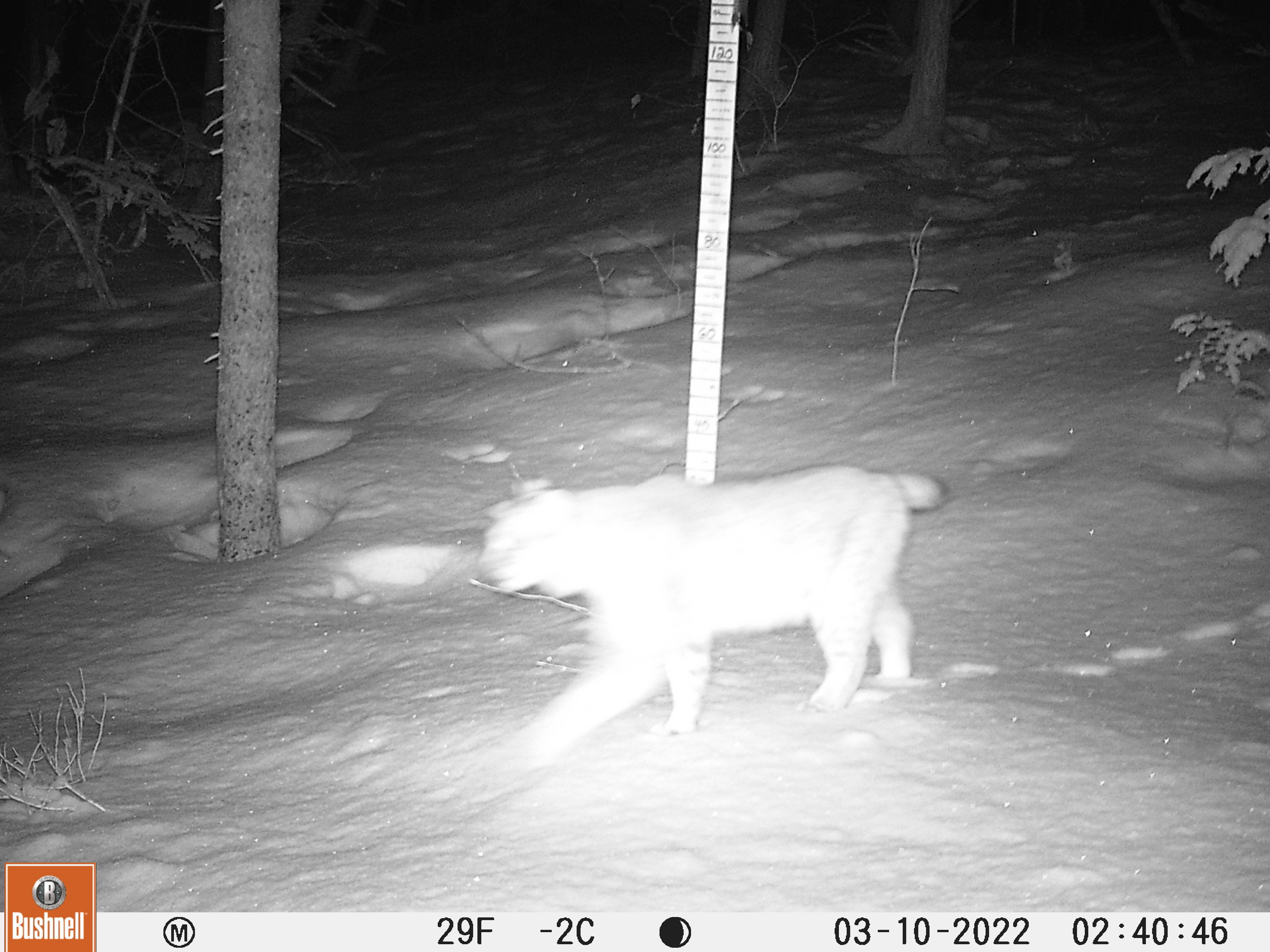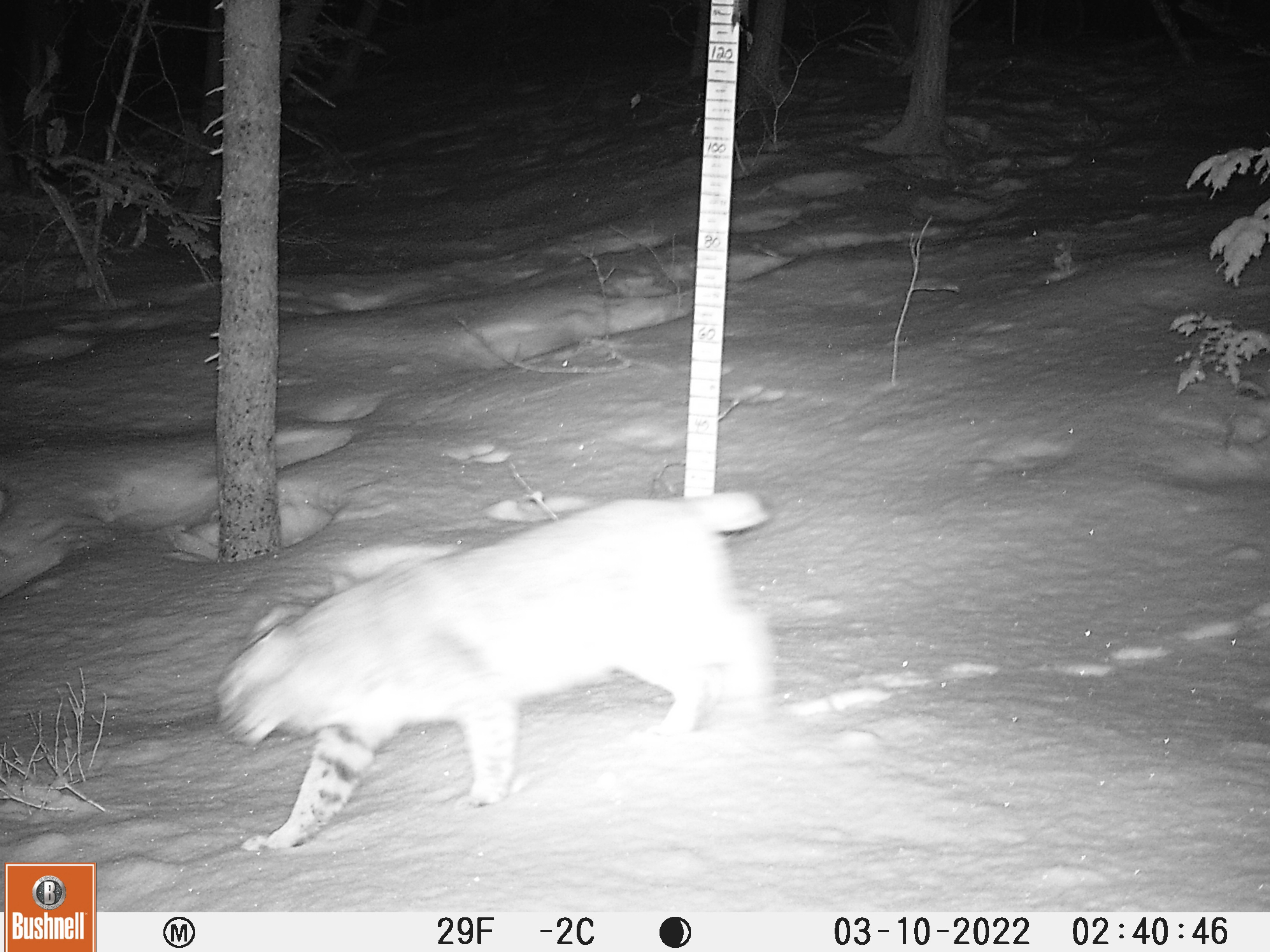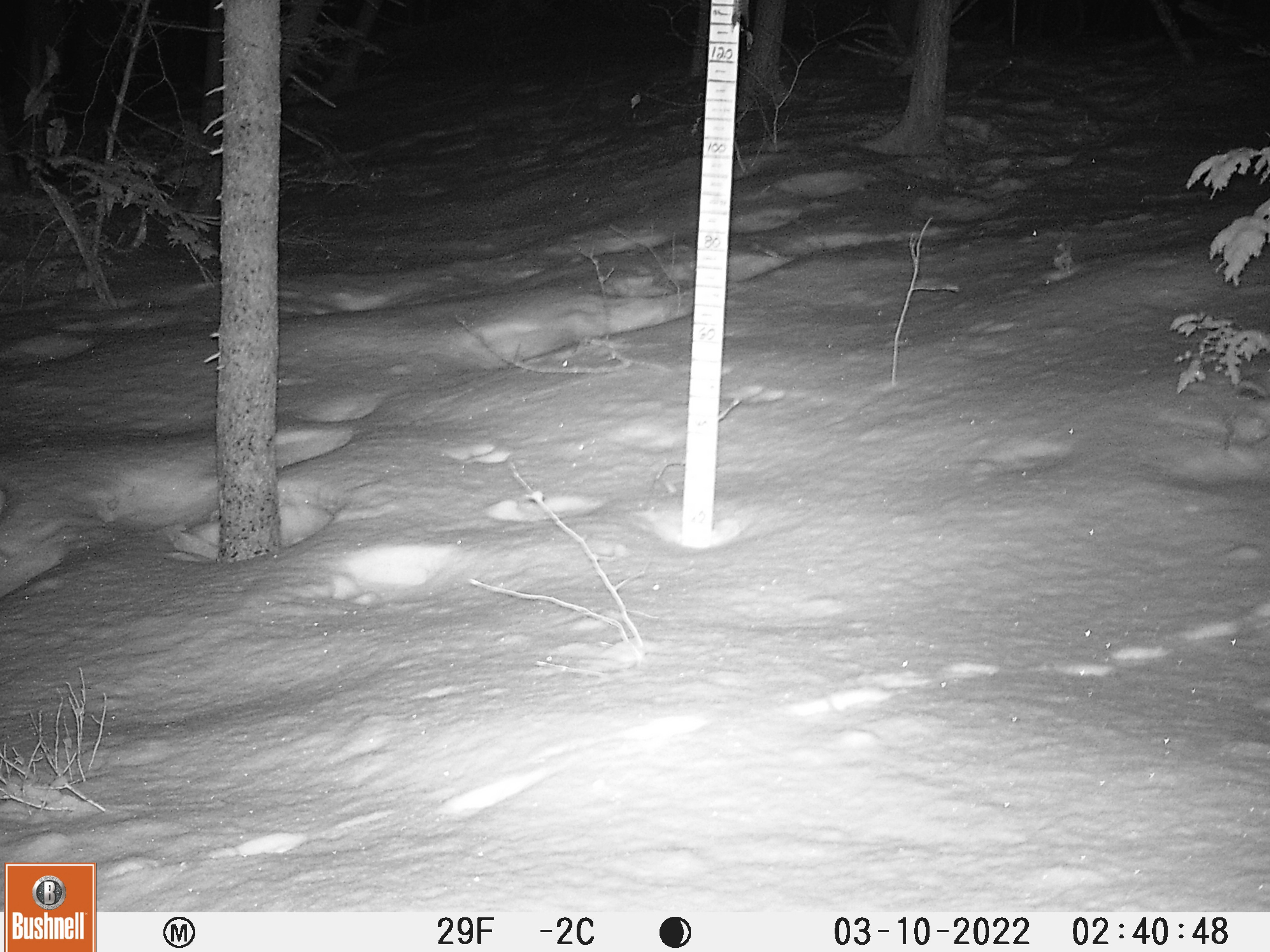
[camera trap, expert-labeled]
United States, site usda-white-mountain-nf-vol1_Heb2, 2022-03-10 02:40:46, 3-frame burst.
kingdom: Animalia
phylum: Chordata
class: Mammalia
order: Carnivora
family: Felidae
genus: Lynx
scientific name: Lynx rufus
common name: bobcat